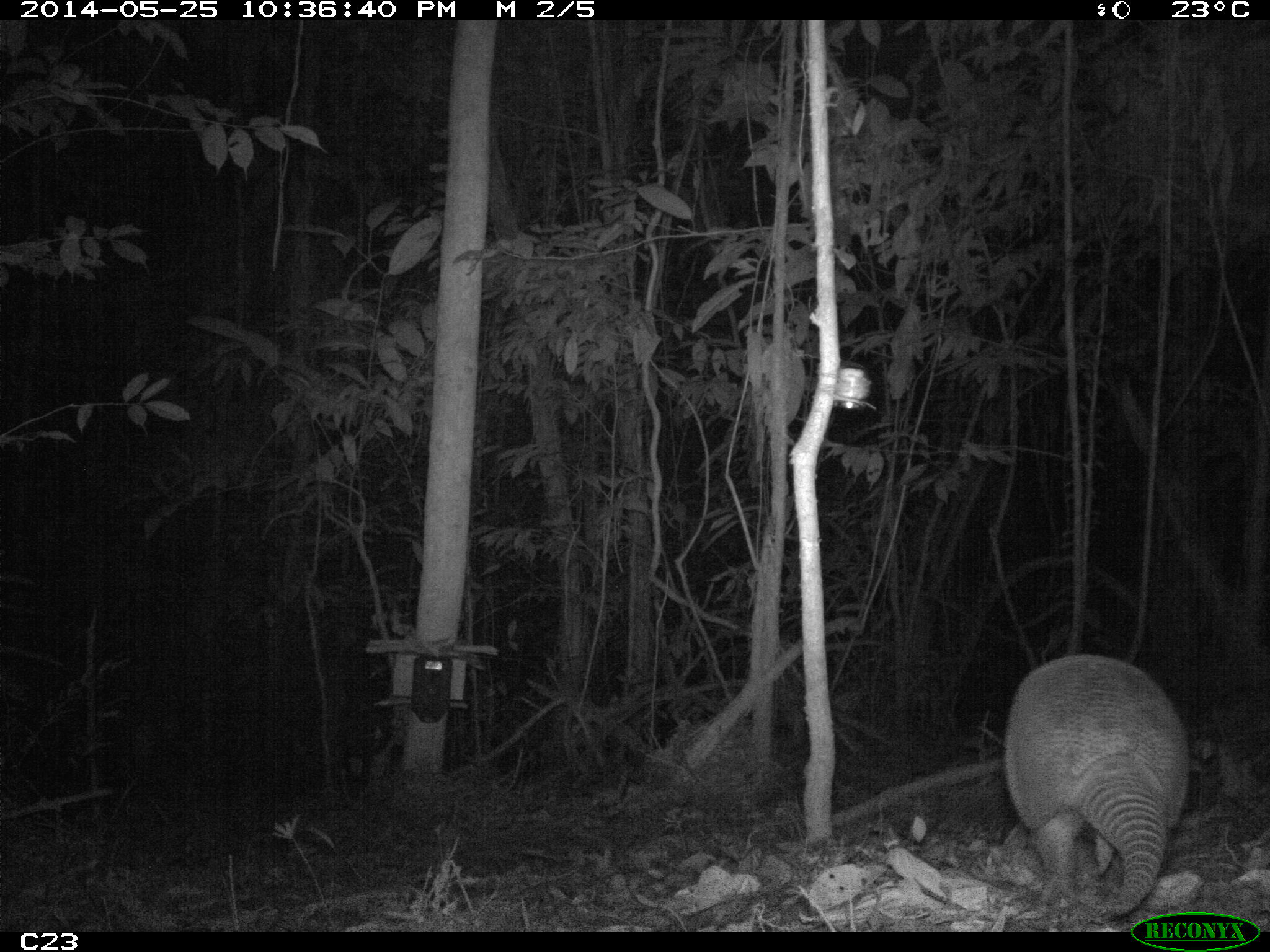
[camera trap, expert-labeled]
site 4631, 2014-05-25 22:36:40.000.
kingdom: Animalia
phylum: Chordata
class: Mammalia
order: Cingulata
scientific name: Cingulata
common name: armadillo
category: unknown armadillo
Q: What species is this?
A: Unknown armadillo (armadillo) (Cingulata).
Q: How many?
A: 1.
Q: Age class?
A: Adult.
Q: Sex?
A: Male.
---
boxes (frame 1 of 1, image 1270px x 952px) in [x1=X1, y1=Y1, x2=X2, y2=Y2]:
unknown armadillo: [x1=1008, y1=656, x2=1189, y2=922]